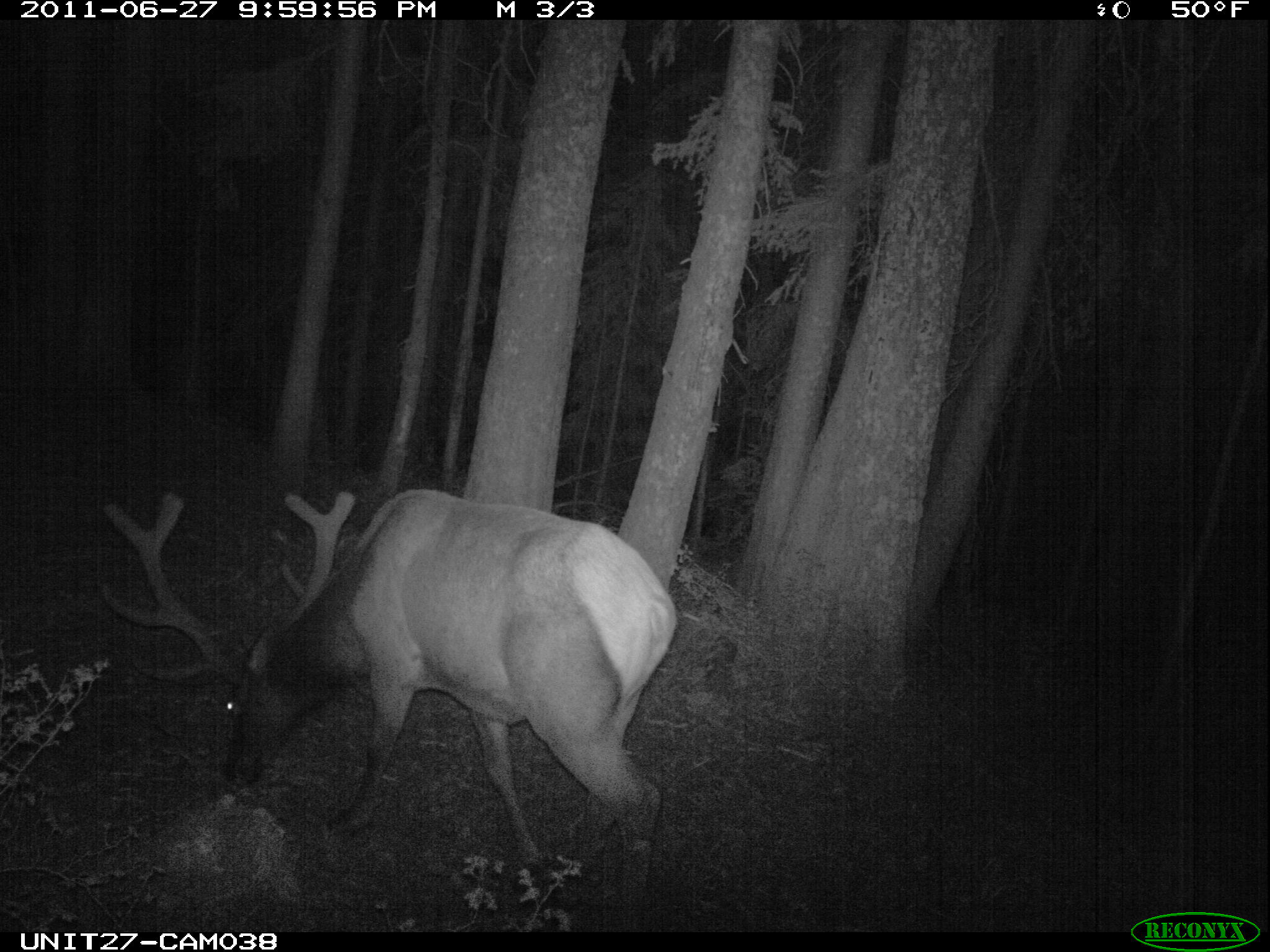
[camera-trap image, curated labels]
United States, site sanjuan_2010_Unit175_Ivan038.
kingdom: Animalia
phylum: Chordata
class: Mammalia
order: Artiodactyla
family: Cervidae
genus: Cervus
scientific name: Cervus elaphus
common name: red deer